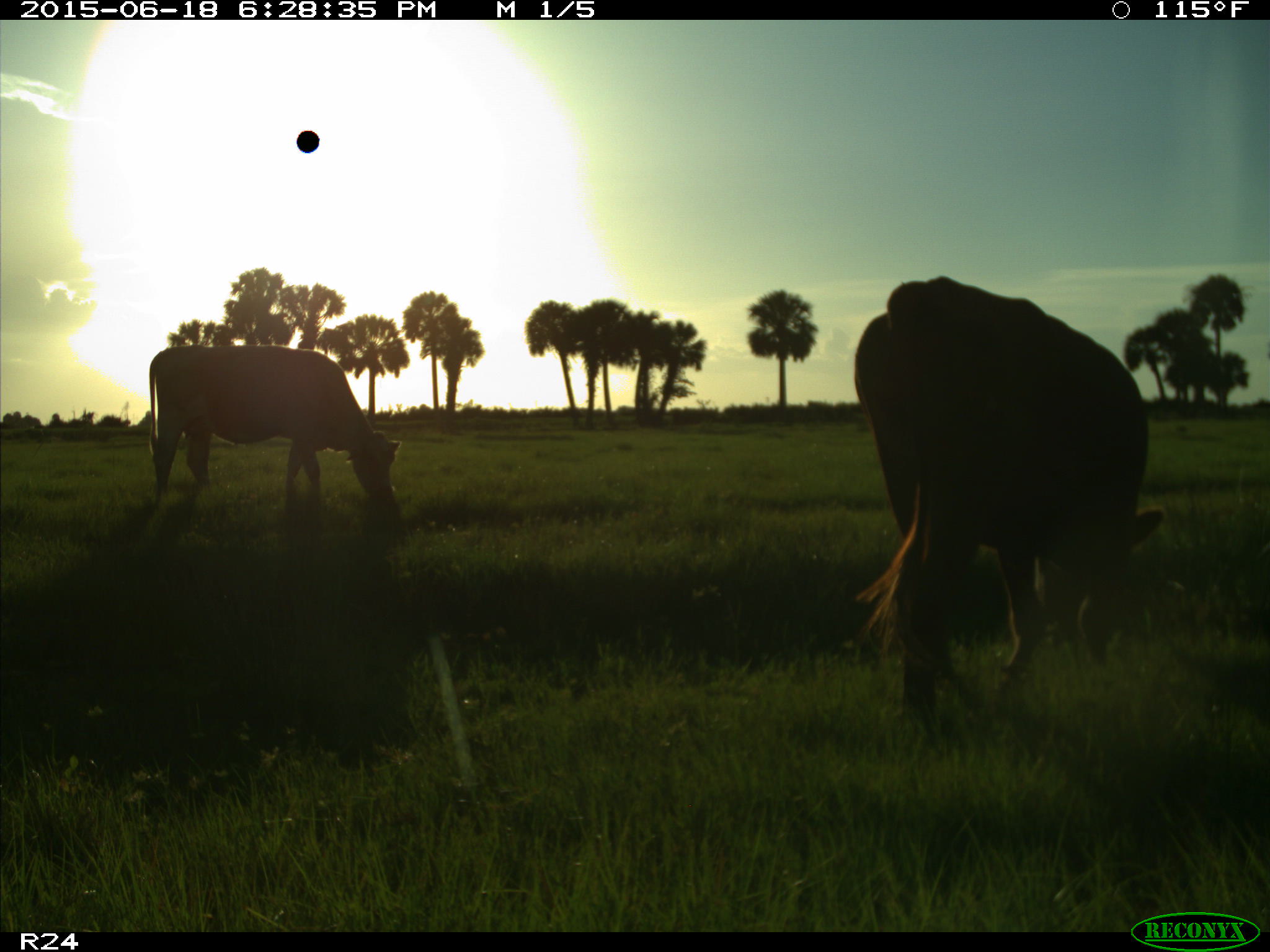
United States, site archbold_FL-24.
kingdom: Animalia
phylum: Chordata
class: Mammalia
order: Artiodactyla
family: Bovidae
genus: Bos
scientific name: Bos taurus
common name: domestic cow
Bos taurus (domestic cow).